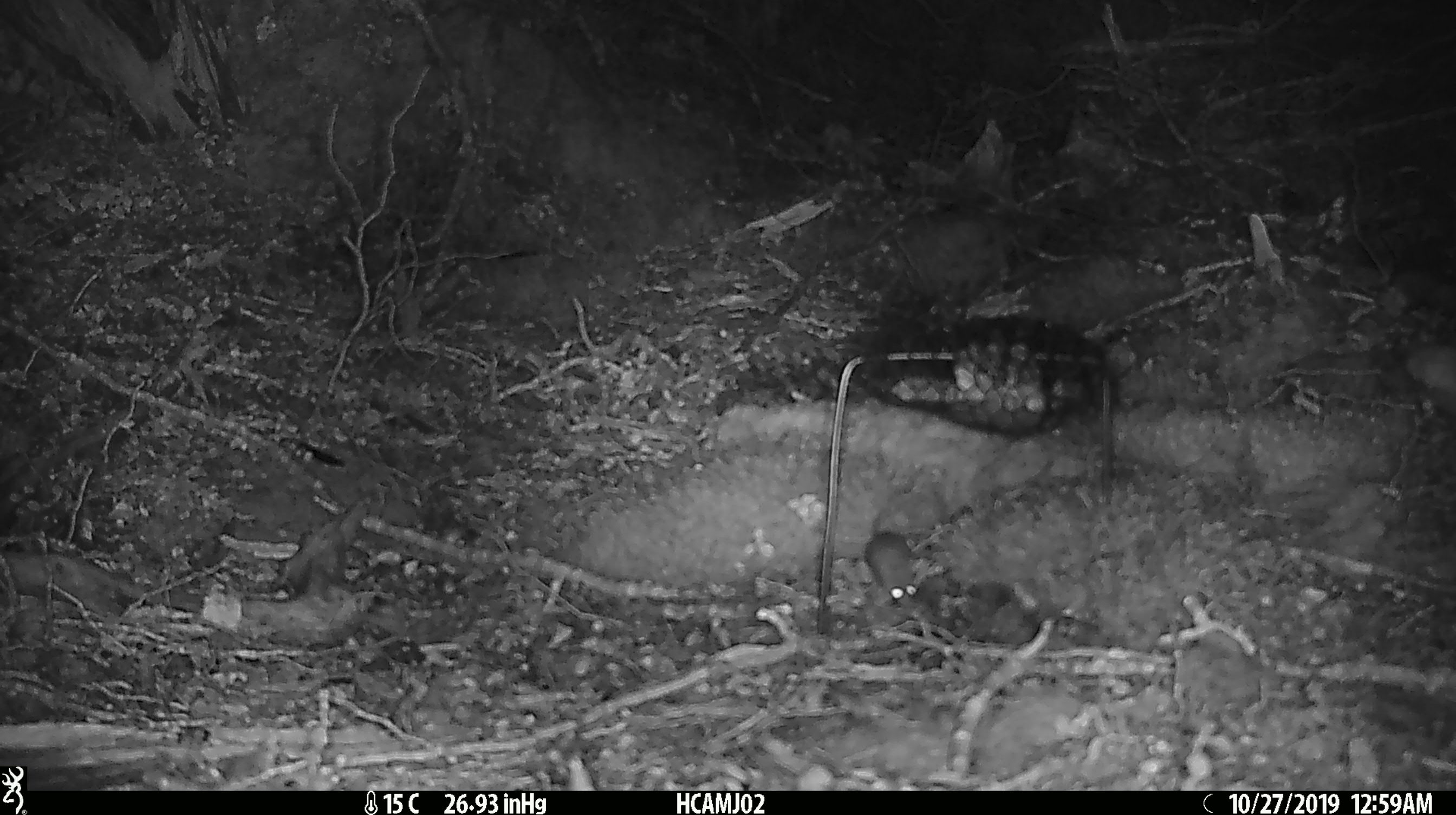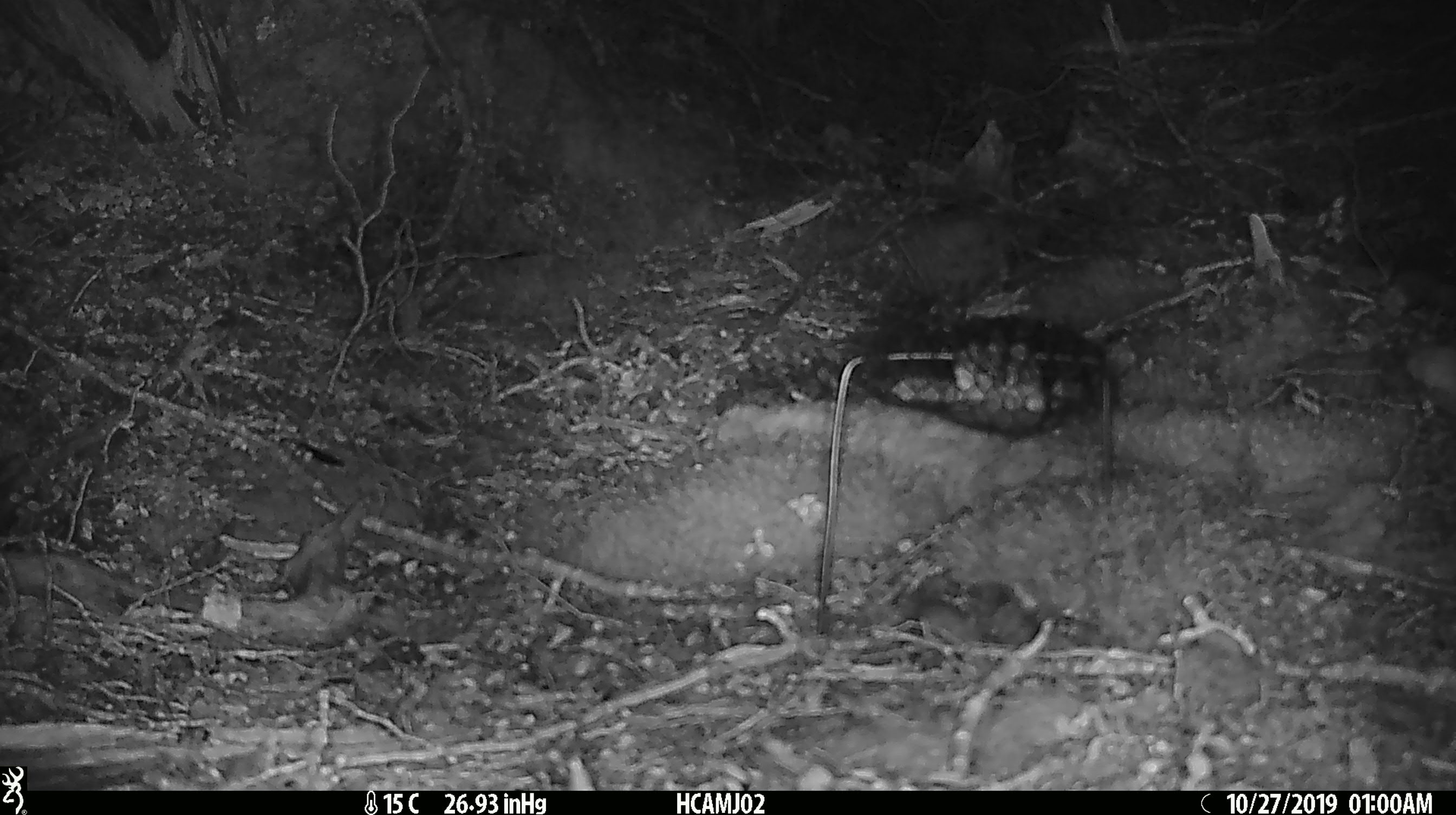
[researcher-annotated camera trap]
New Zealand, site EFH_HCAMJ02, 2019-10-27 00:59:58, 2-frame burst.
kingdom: Animalia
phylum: Chordata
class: Mammalia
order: Rodentia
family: Muridae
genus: Mus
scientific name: Mus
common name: mouse